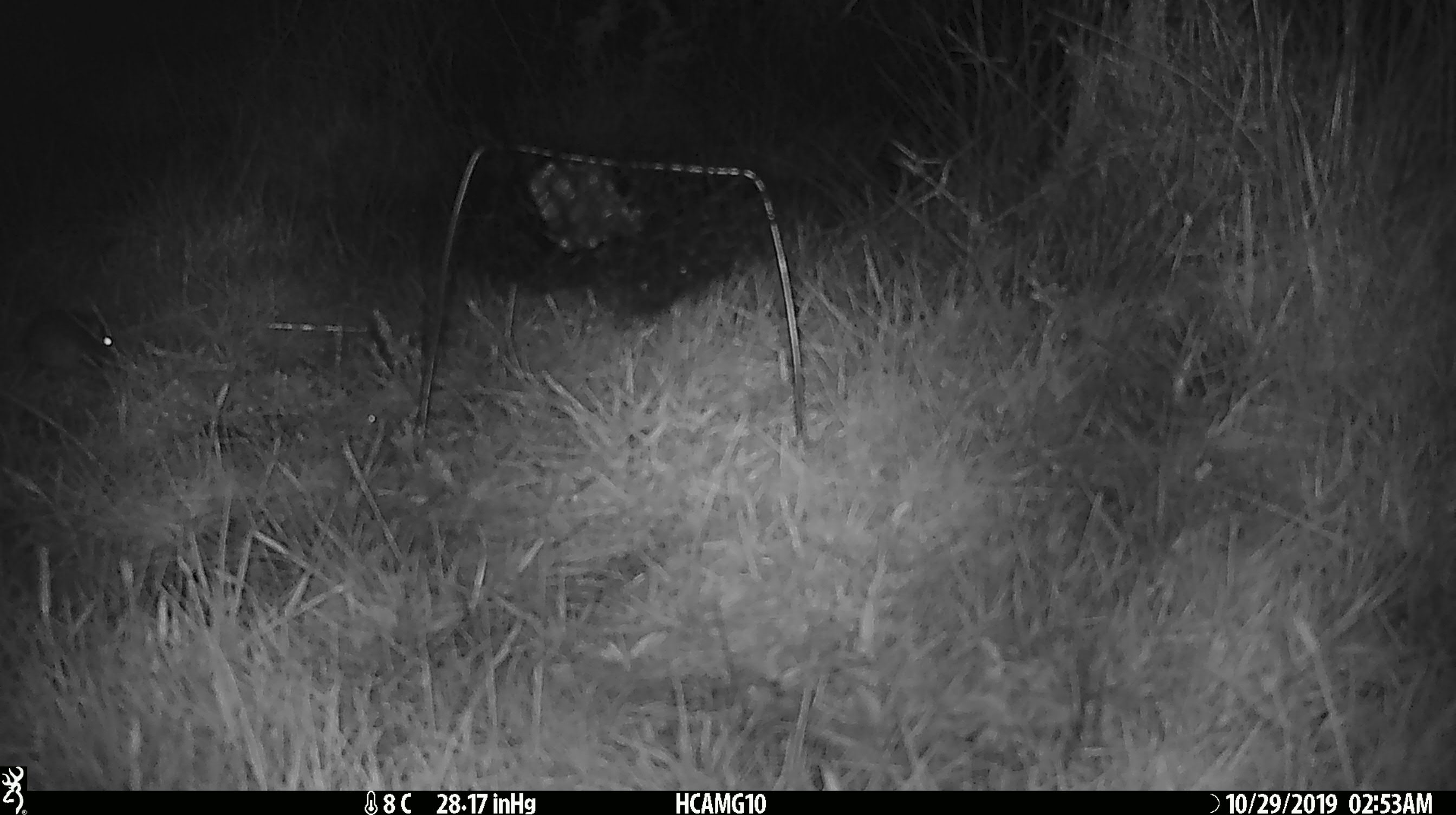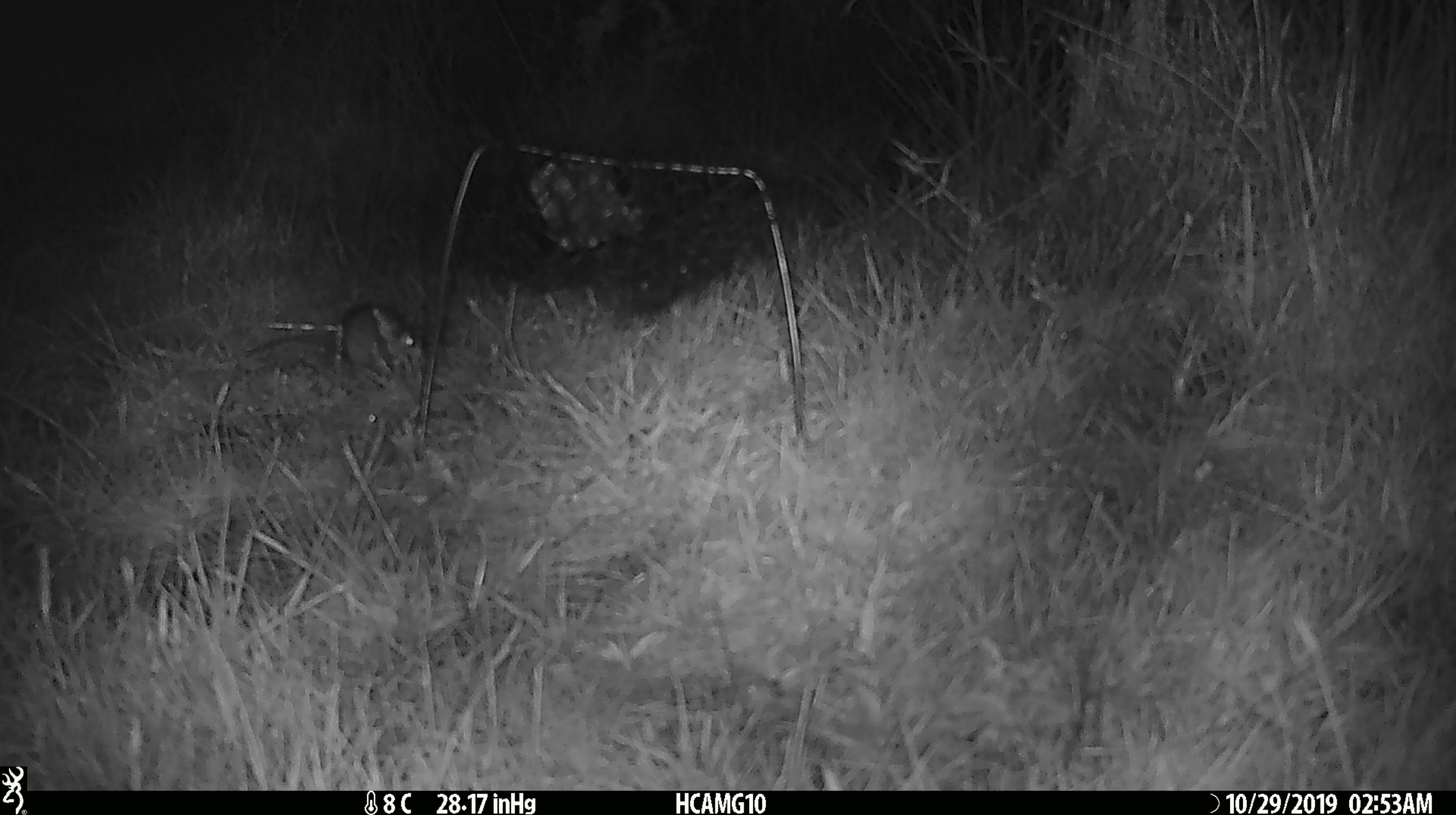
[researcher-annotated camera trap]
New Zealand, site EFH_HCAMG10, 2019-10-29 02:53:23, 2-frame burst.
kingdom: Animalia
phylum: Chordata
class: Mammalia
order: Rodentia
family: Muridae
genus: Mus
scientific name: Mus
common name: mouse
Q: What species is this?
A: Mouse (Mus).